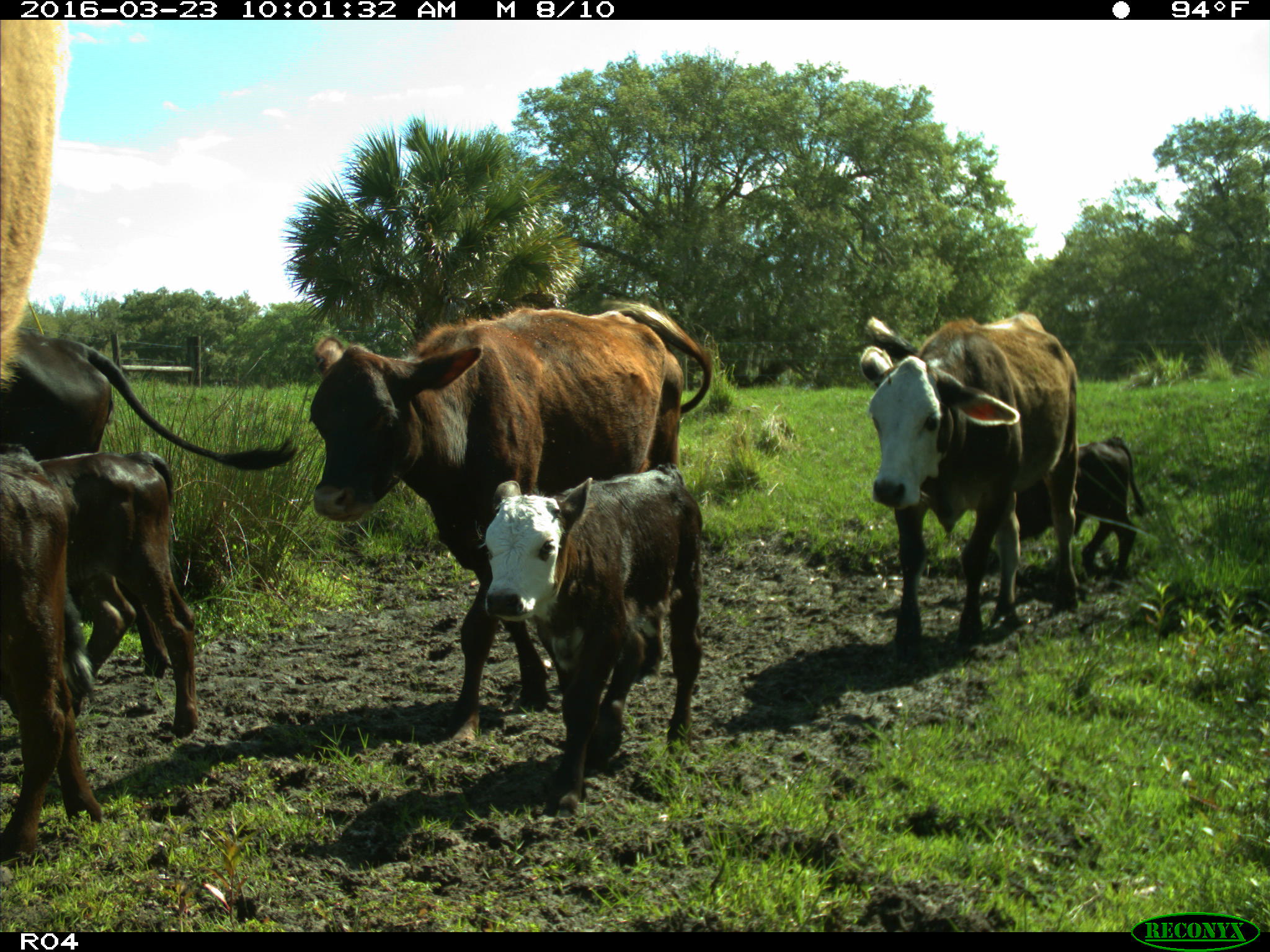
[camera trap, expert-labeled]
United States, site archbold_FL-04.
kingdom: Animalia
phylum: Chordata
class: Mammalia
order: Artiodactyla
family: Bovidae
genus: Bos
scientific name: Bos taurus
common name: domestic cow